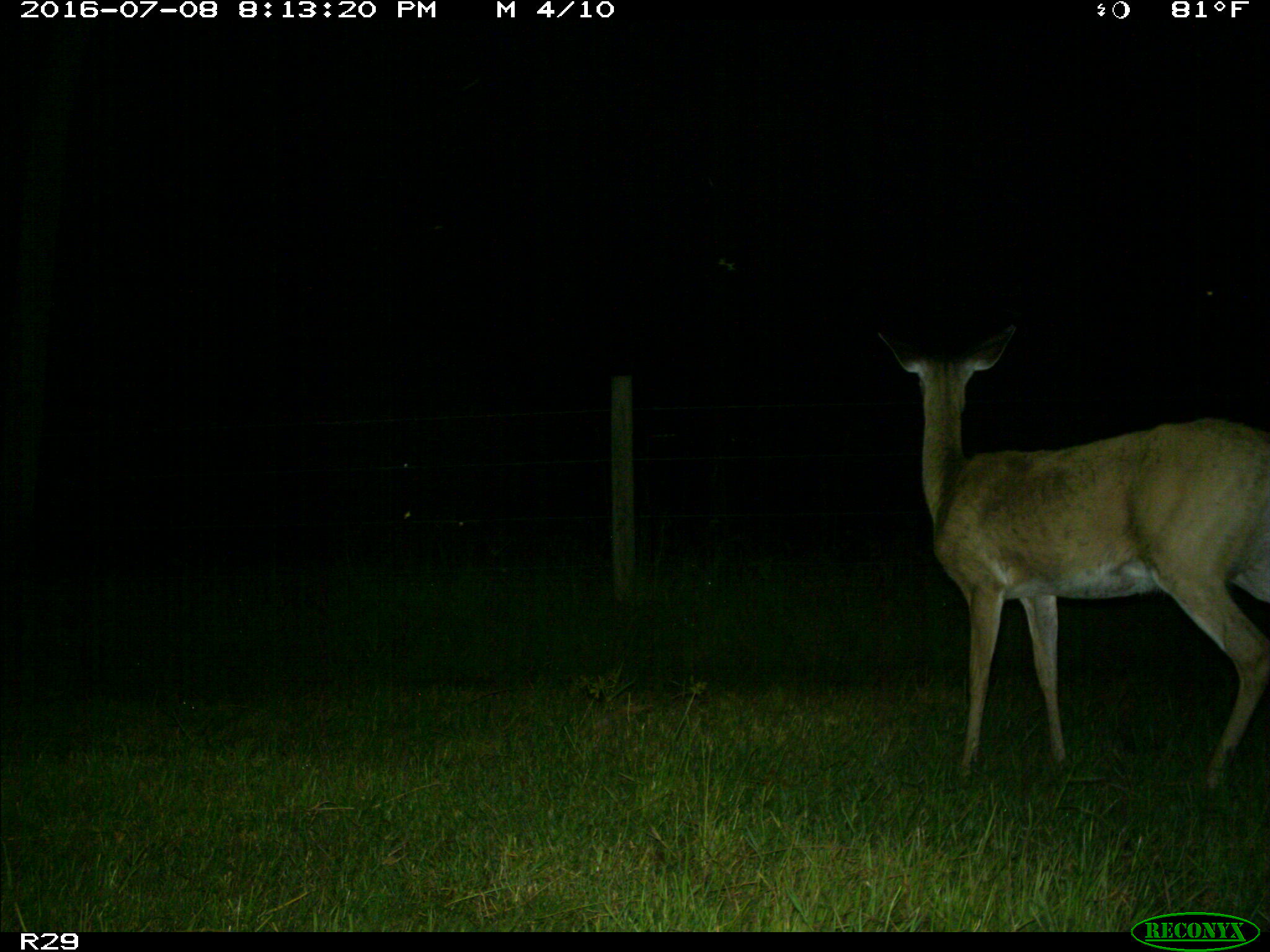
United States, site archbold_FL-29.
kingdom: Animalia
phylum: Chordata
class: Mammalia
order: Artiodactyla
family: Cervidae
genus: Odocoileus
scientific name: Odocoileus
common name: deer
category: unidentified deer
Unidentified deer (deer) (Odocoileus).